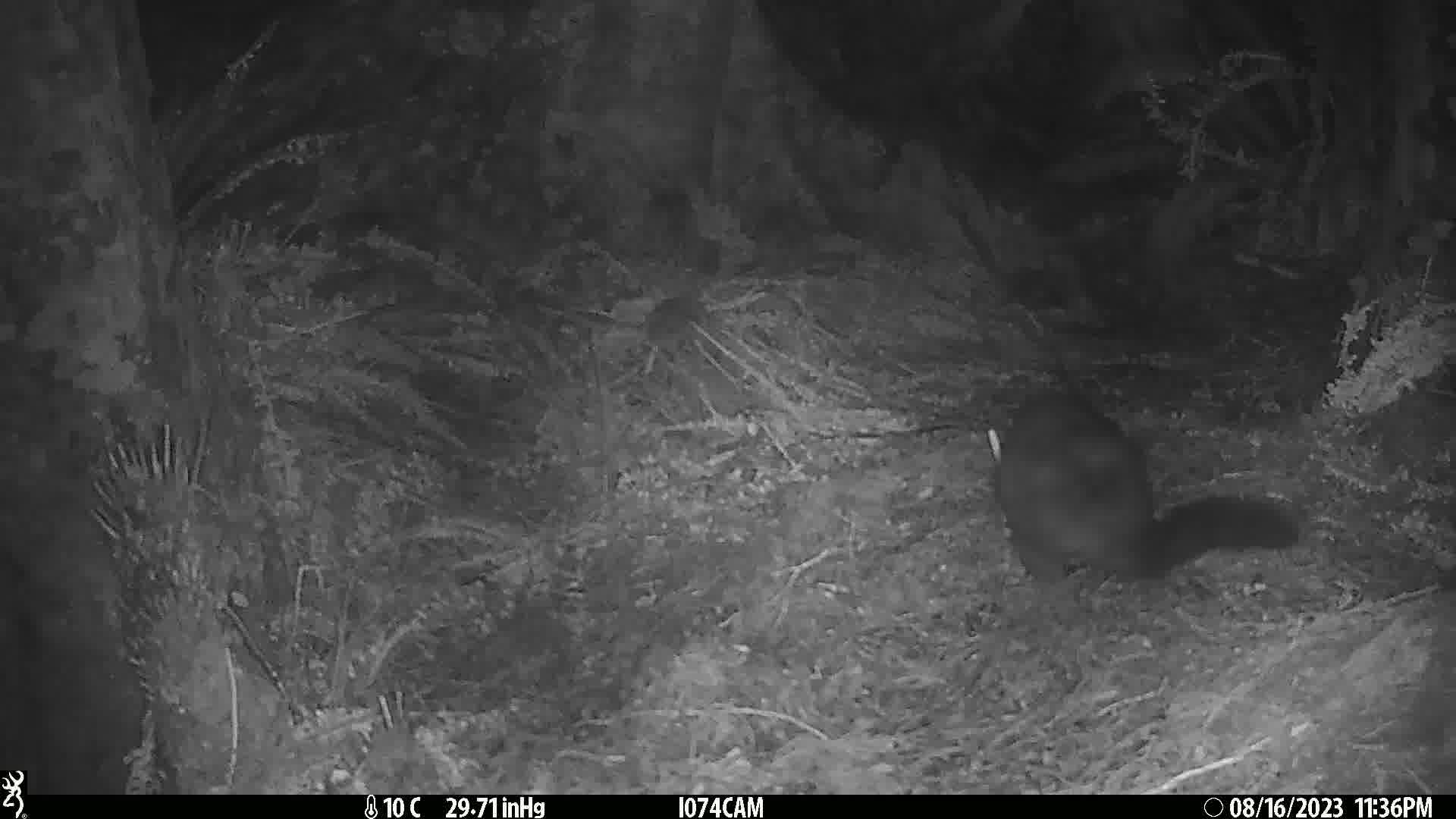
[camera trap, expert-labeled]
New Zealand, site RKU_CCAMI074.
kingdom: Animalia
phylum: Chordata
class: Mammalia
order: Diprotodontia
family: Phalangeridae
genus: Trichosurus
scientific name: Trichosurus vulpecula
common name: common brushtail possum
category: possum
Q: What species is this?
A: Possum (common brushtail possum) (Trichosurus vulpecula).